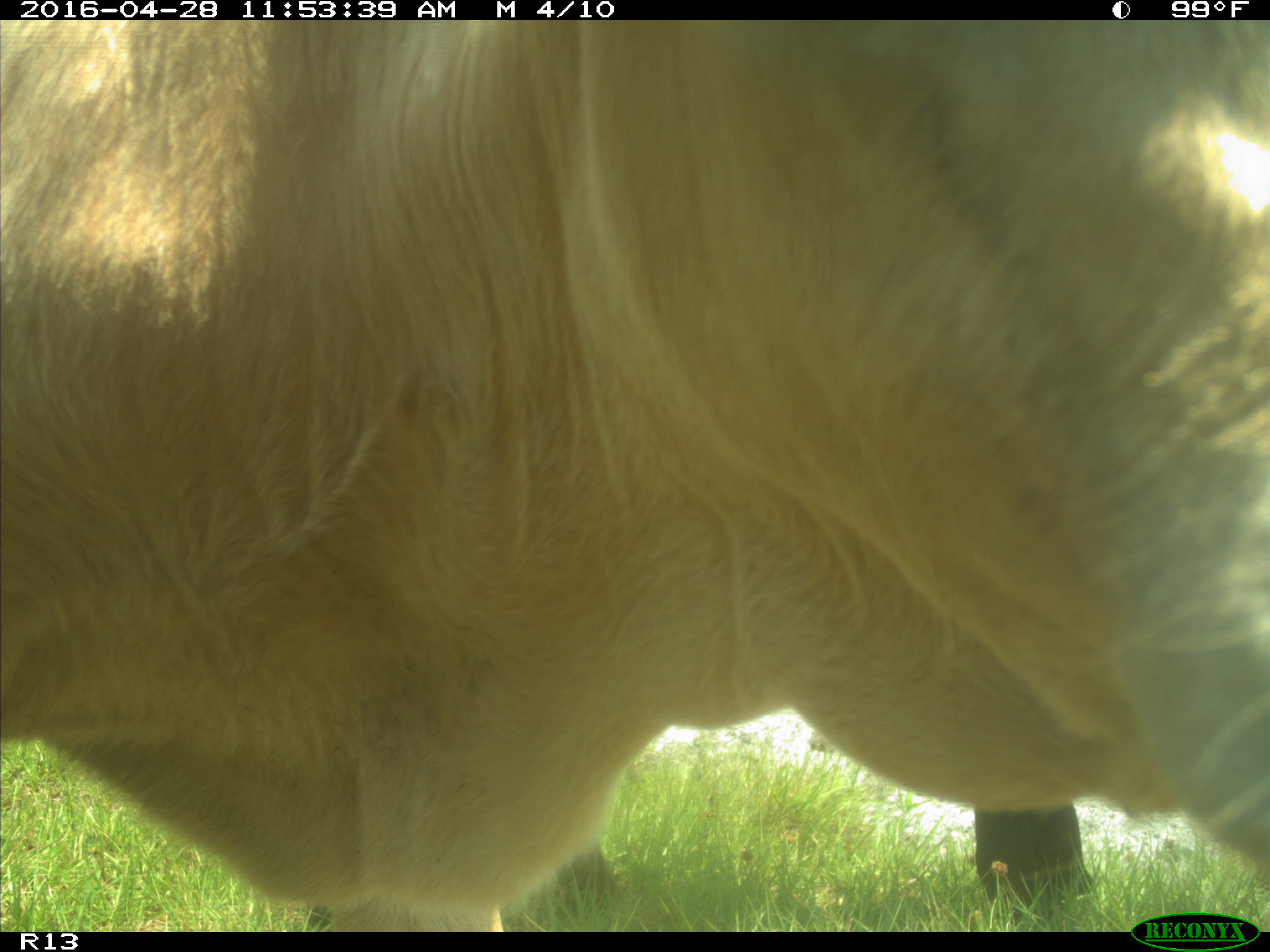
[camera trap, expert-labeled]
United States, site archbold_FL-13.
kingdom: Animalia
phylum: Chordata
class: Mammalia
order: Artiodactyla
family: Bovidae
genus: Bos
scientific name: Bos taurus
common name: domestic cow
Bos taurus (domestic cow).